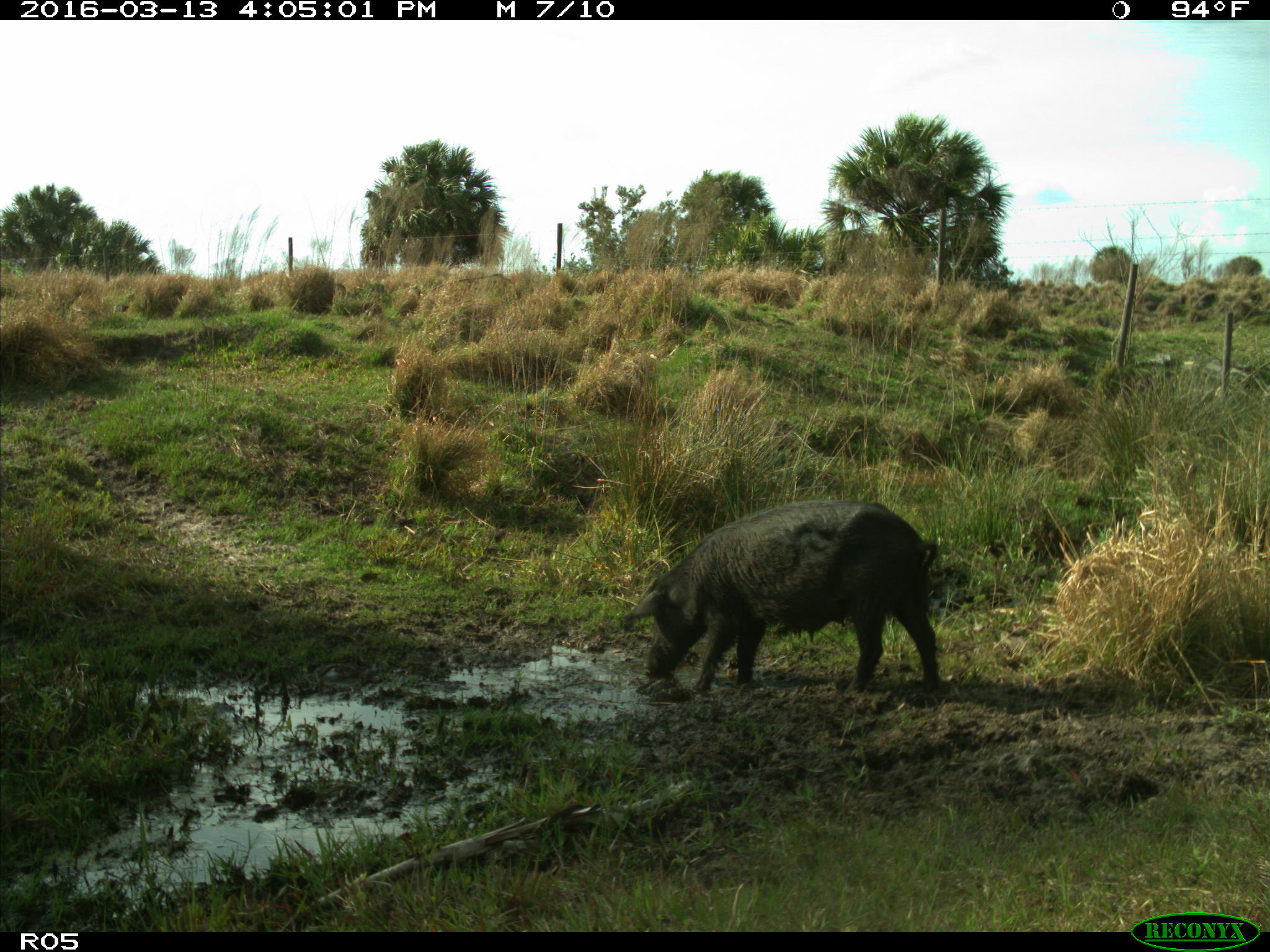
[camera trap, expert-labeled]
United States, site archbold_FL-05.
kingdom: Animalia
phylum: Chordata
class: Mammalia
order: Artiodactyla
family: Suidae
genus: Sus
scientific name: Sus scrofa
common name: wild boar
Sus scrofa (wild boar).